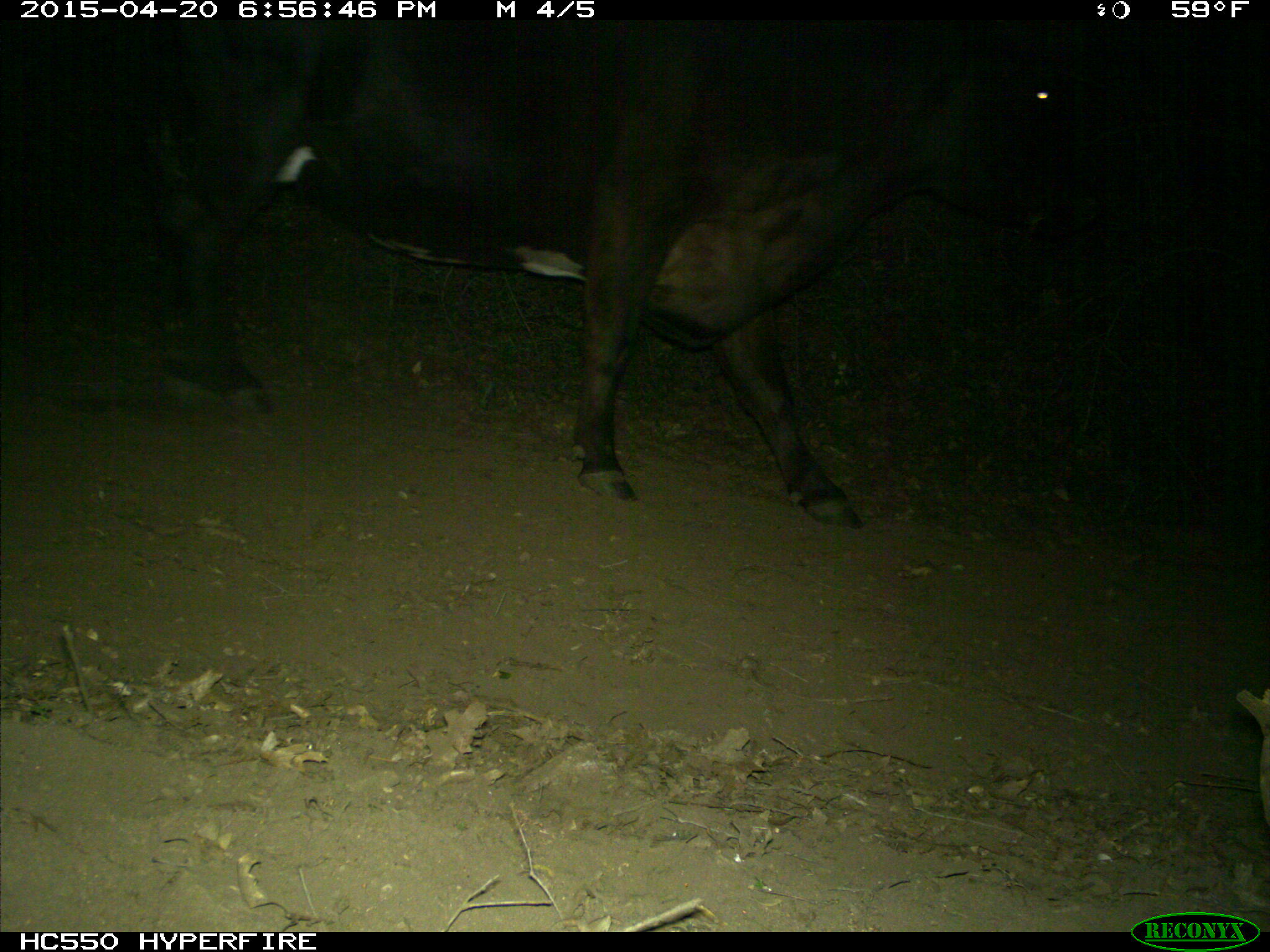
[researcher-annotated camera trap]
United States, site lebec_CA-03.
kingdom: Animalia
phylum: Chordata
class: Mammalia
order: Artiodactyla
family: Bovidae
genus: Bos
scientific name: Bos taurus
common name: domestic cow